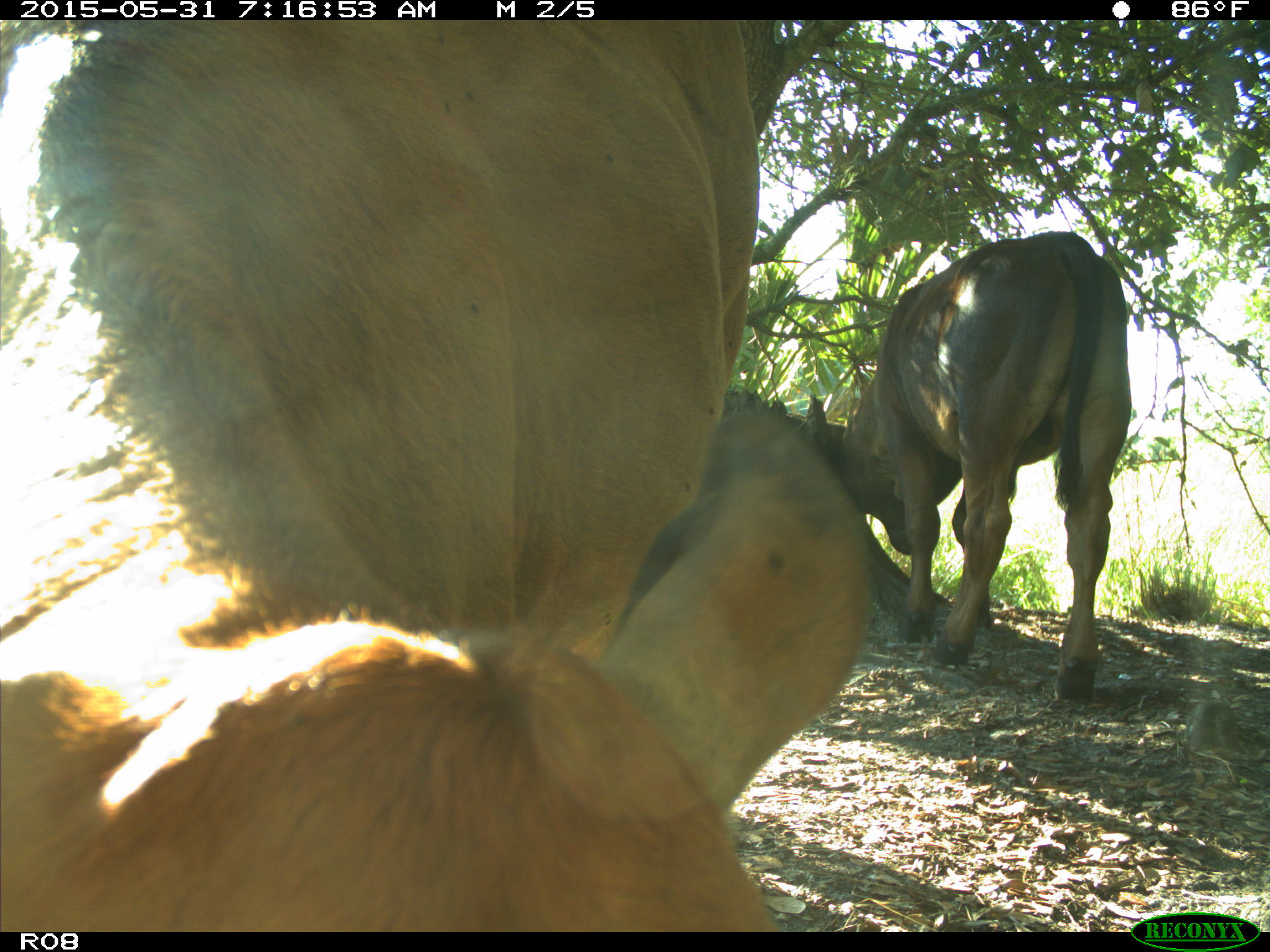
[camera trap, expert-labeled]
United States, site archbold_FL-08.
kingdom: Animalia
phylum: Chordata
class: Mammalia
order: Artiodactyla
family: Bovidae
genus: Bos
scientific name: Bos taurus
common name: domestic cow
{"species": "Bos taurus (domestic cow)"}